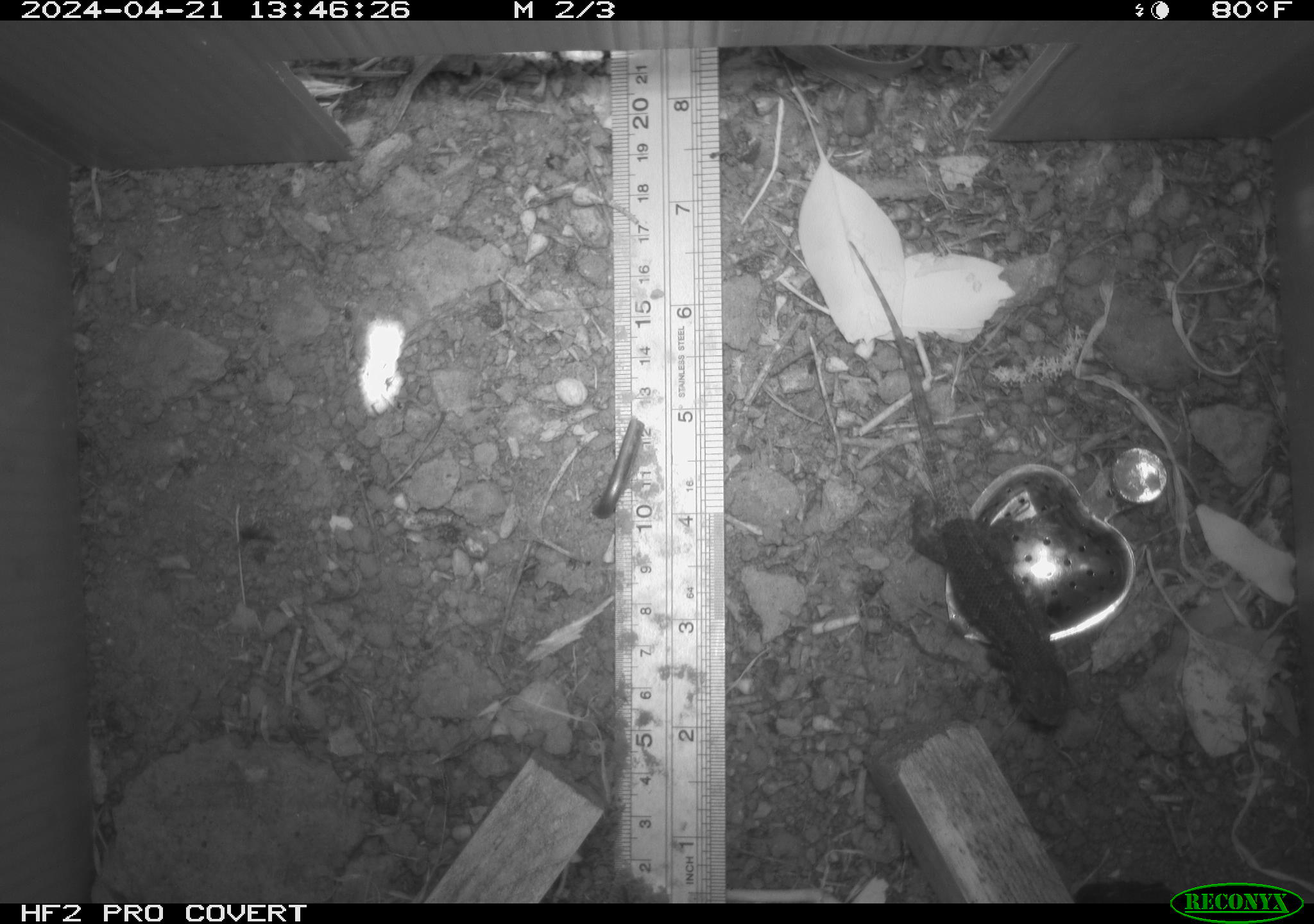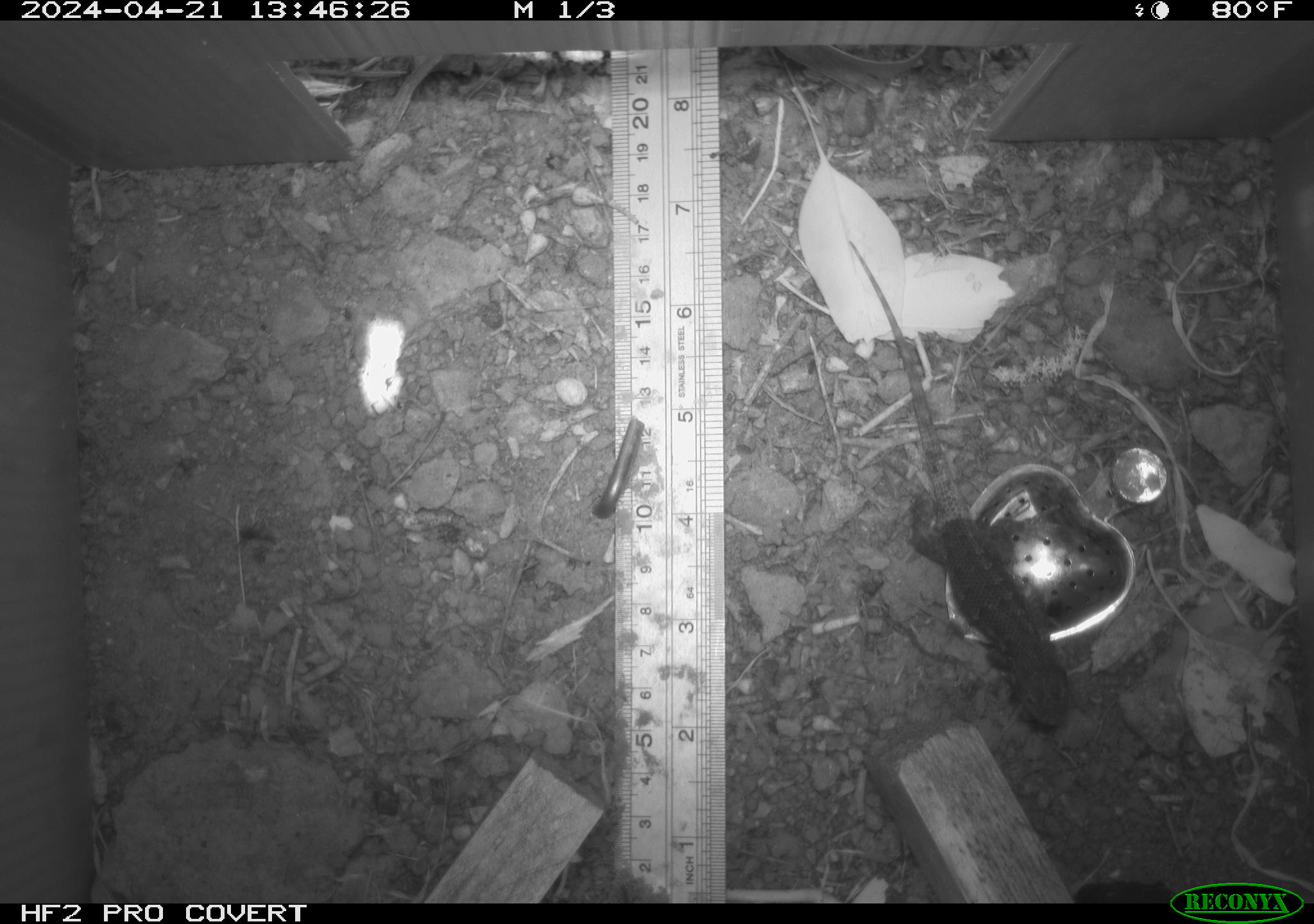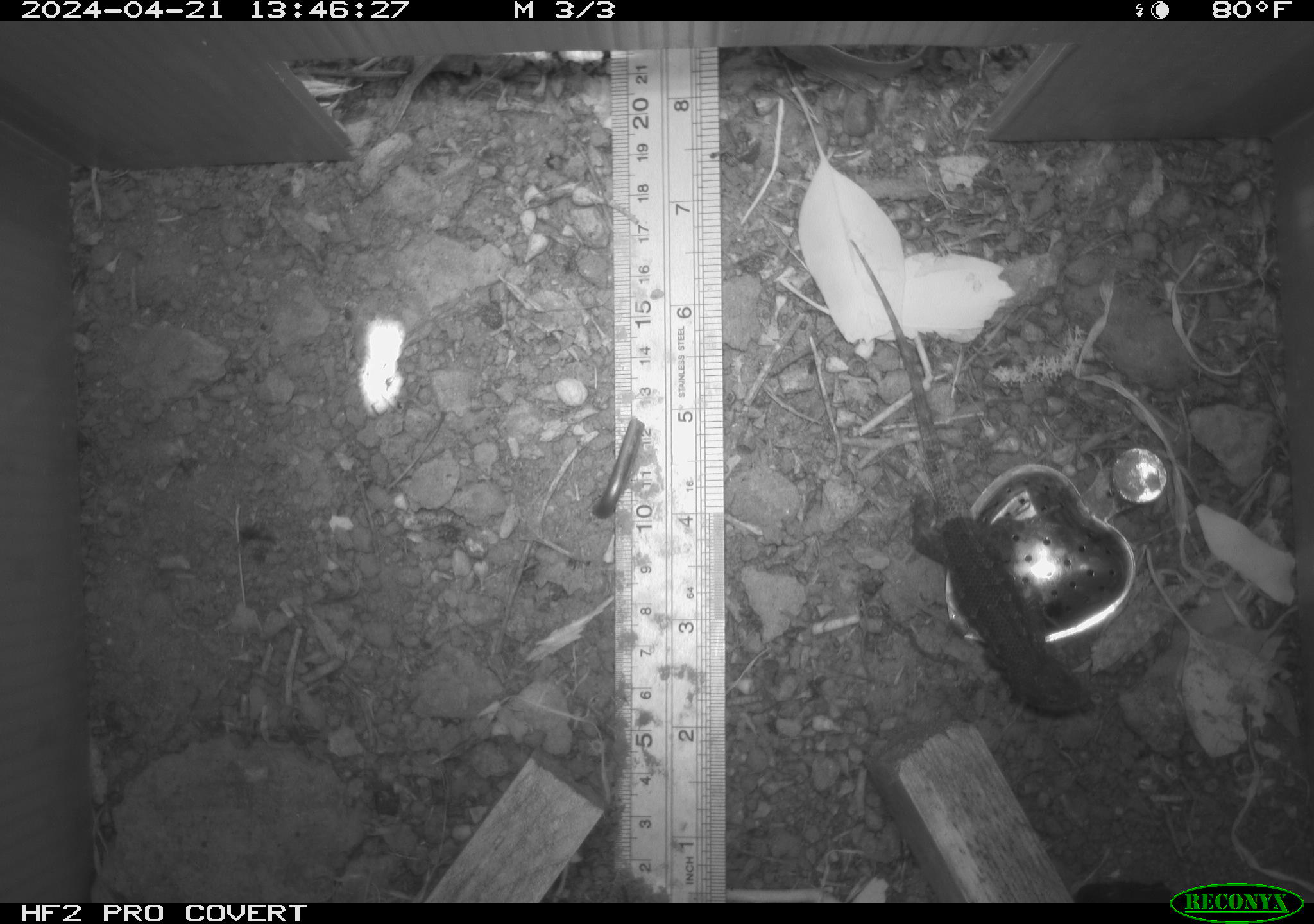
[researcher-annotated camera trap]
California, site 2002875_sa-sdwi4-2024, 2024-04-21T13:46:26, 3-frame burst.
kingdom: Animalia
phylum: Chordata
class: Reptilia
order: Squamata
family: Phrynosomatidae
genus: Sceloporus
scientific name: Sceloporus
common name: spiny lizards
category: sceloporus species